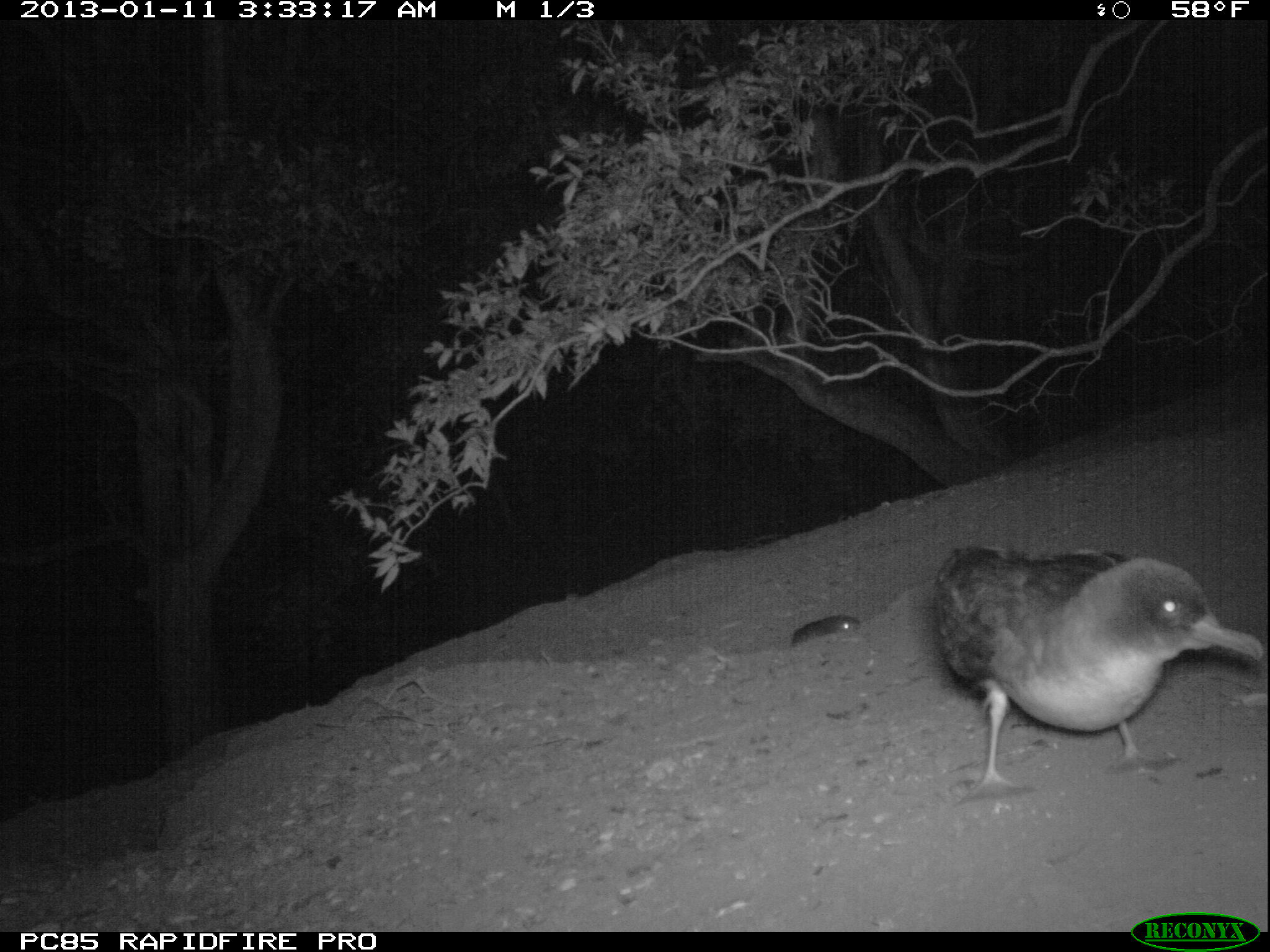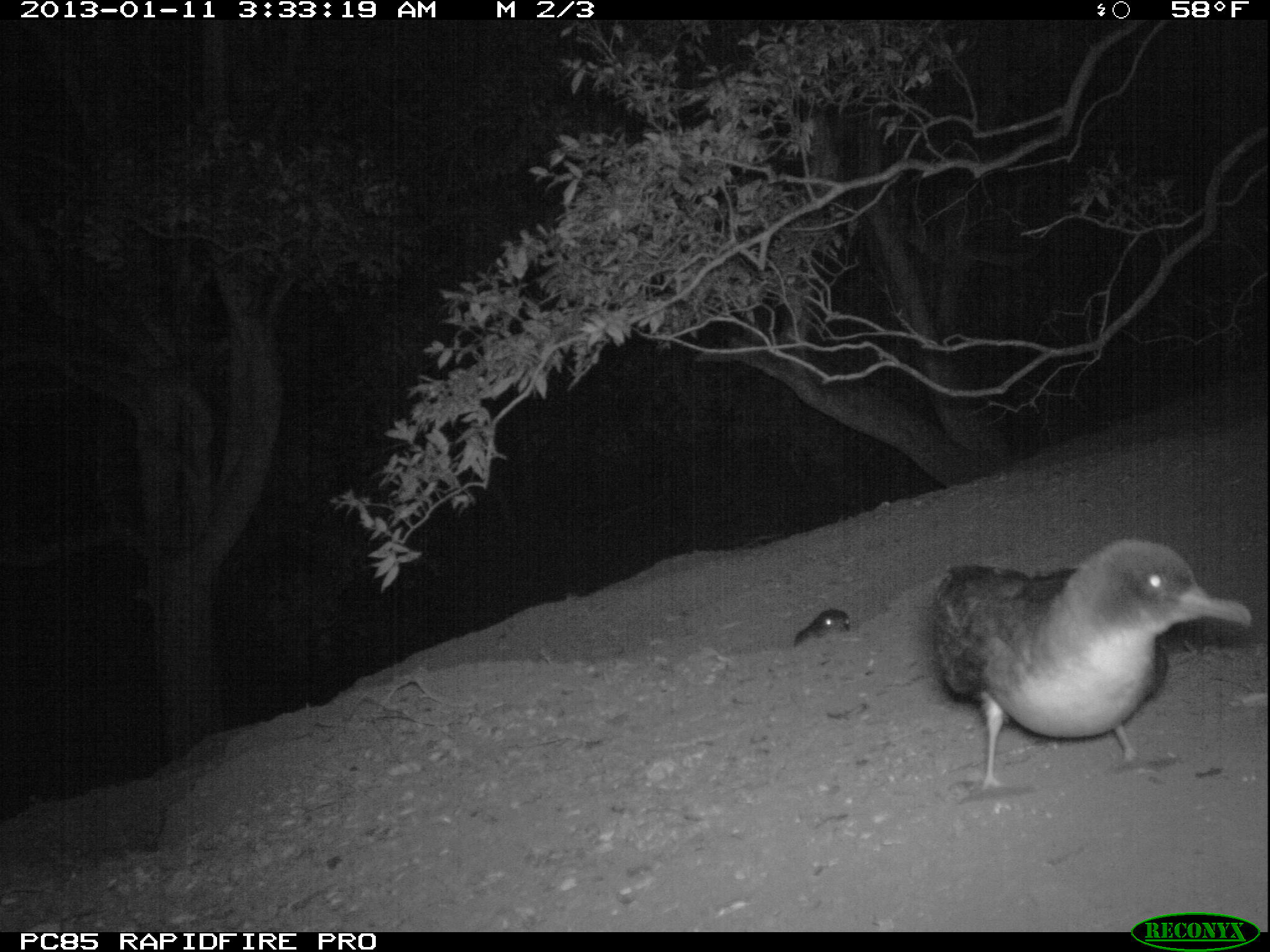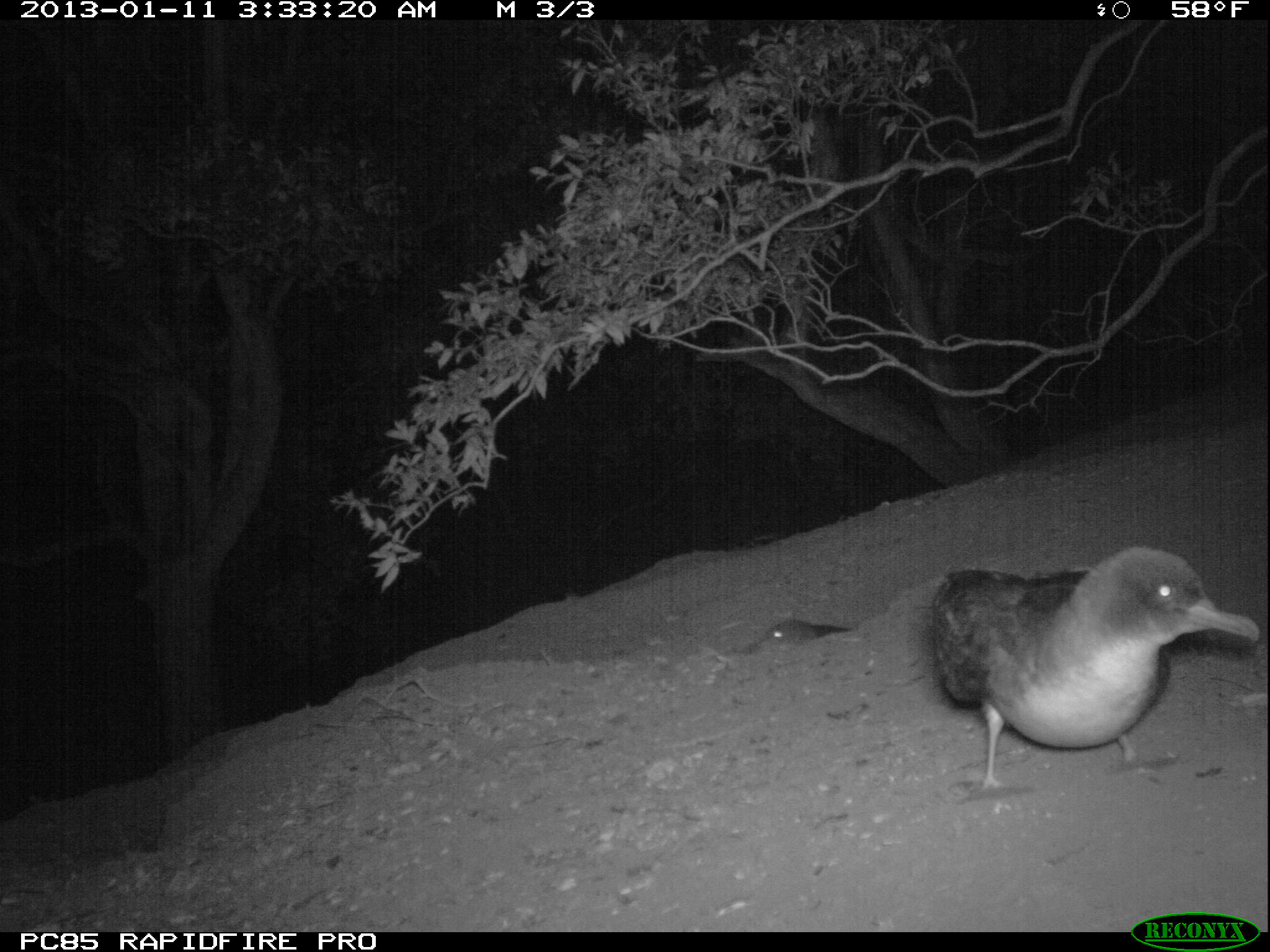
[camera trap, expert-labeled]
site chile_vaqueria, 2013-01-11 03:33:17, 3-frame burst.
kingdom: Animalia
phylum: Chordata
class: Aves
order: Procellariiformes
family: Procellariidae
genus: Calonectris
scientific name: Calonectris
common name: shearwater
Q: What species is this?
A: Shearwater (Calonectris).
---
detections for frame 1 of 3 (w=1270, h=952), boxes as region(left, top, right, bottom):
shearwater: region(923, 545, 1268, 796); region(788, 614, 864, 648)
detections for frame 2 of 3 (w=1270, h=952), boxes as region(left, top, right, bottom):
shearwater: region(923, 536, 1253, 796); region(791, 604, 853, 645)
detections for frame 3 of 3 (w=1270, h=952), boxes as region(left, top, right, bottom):
shearwater: region(918, 544, 1262, 790); region(740, 617, 851, 654)